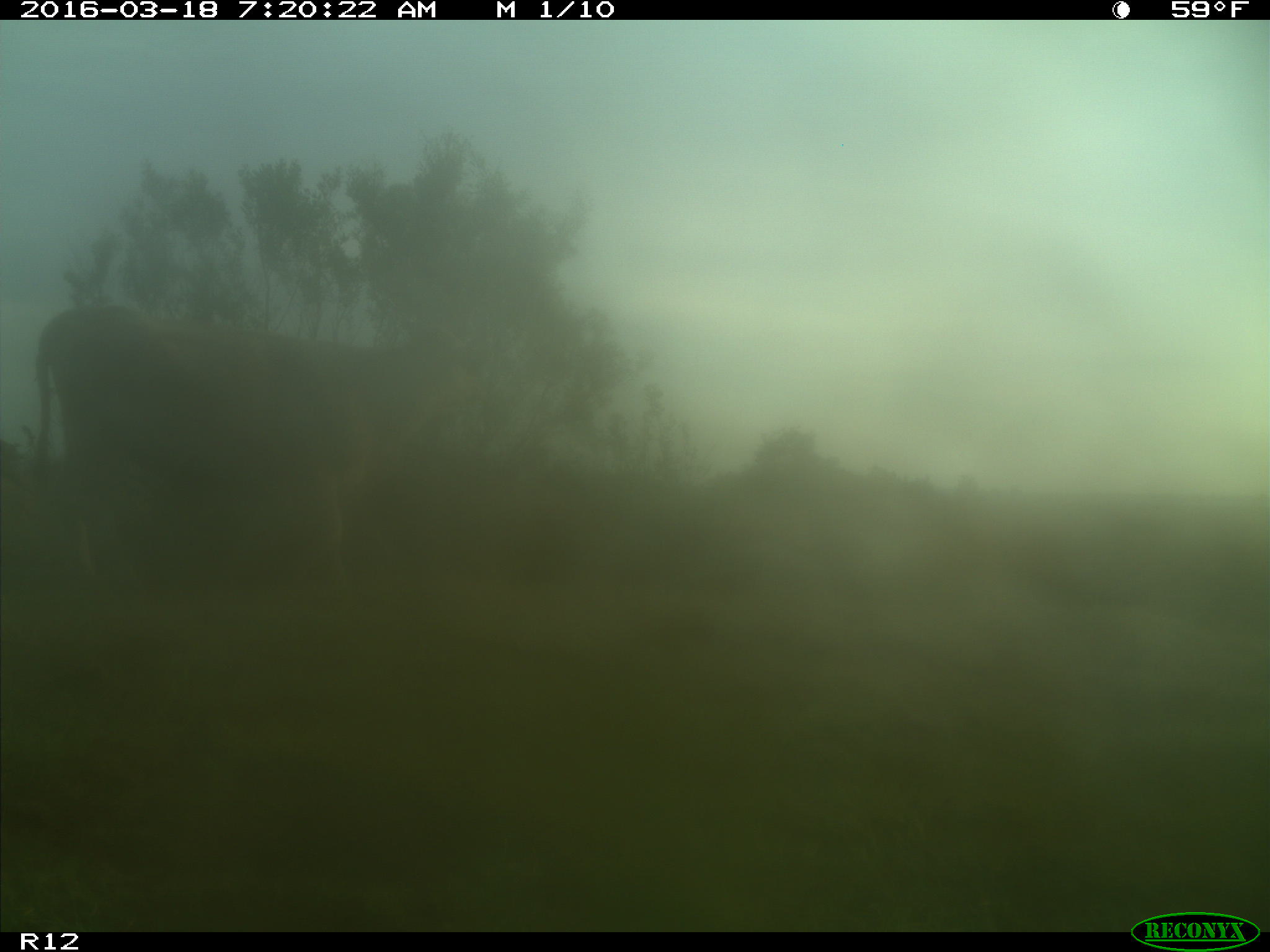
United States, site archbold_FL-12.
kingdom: Animalia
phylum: Chordata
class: Mammalia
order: Artiodactyla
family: Bovidae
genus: Bos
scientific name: Bos taurus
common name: domestic cow